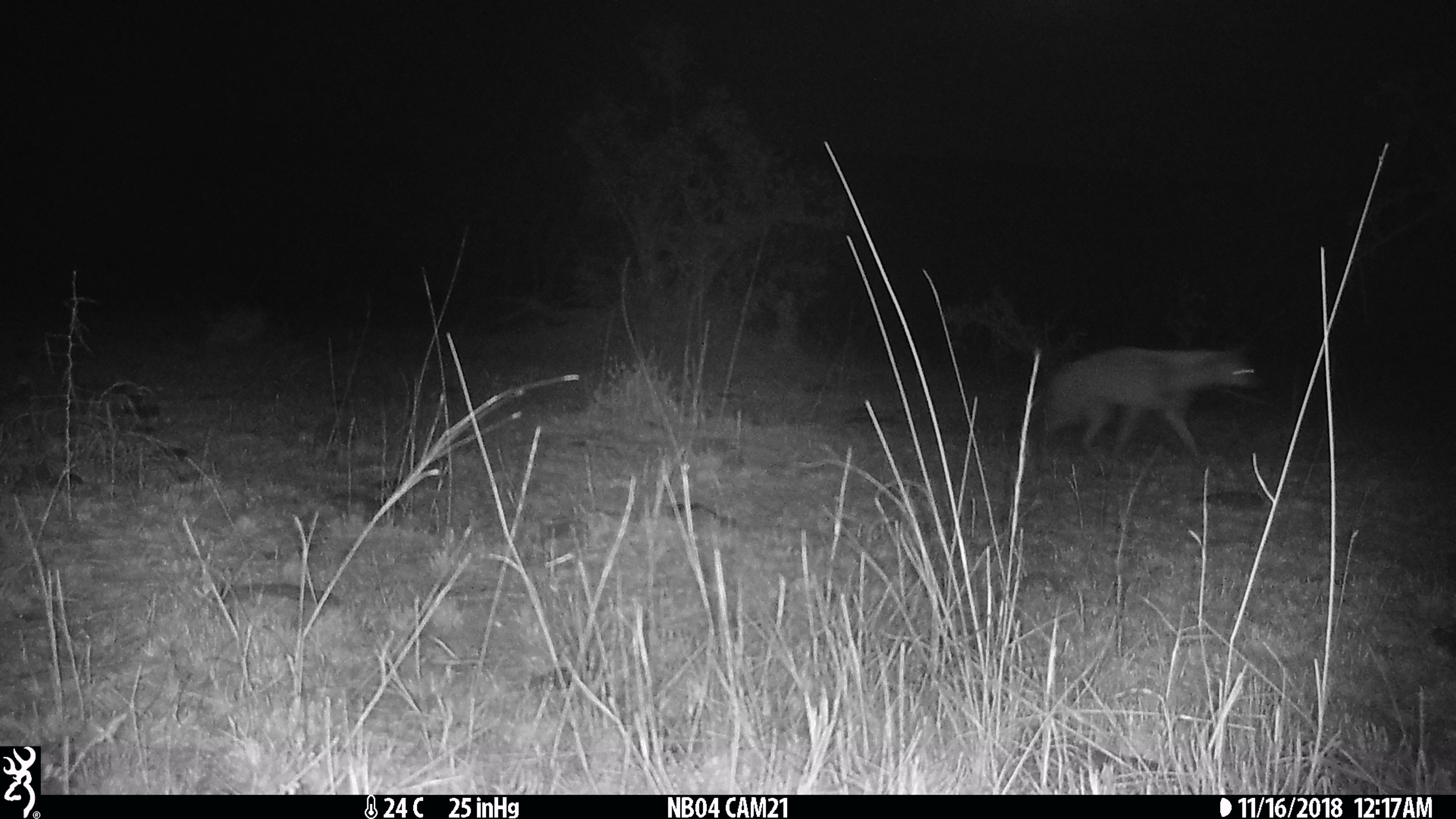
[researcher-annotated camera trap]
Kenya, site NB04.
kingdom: Animalia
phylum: Chordata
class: Mammalia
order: Carnivora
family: Hyaenidae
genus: Proteles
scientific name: Proteles cristatus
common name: aardwolf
Aardwolf (Proteles cristatus).